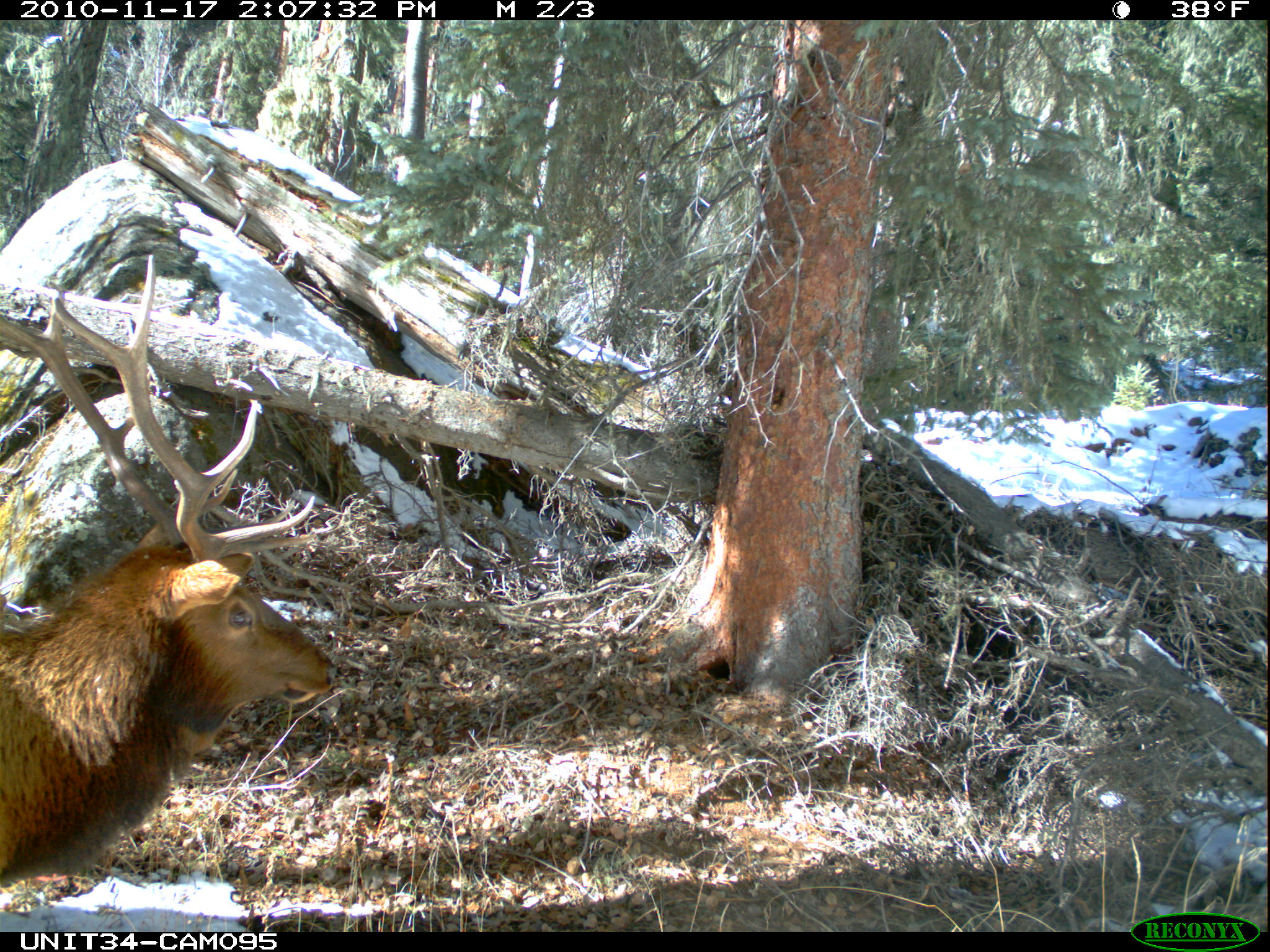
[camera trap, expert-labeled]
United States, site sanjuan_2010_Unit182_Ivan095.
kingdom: Animalia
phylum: Chordata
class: Mammalia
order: Artiodactyla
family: Cervidae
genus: Cervus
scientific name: Cervus elaphus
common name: red deer